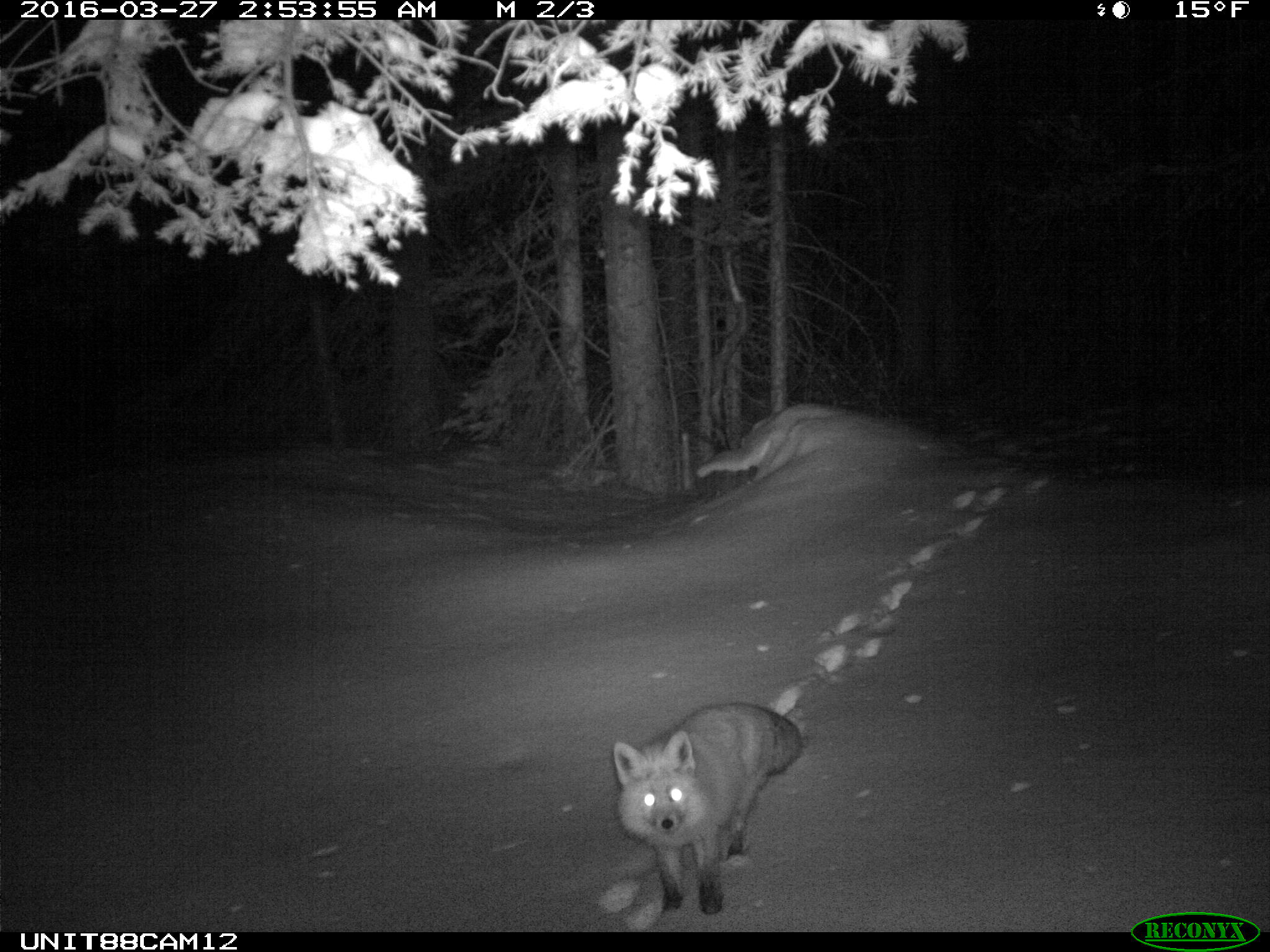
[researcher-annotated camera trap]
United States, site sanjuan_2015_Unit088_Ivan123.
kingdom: Animalia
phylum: Chordata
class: Mammalia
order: Carnivora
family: Canidae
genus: Vulpes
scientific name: Vulpes vulpes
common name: red fox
Vulpes vulpes (red fox).